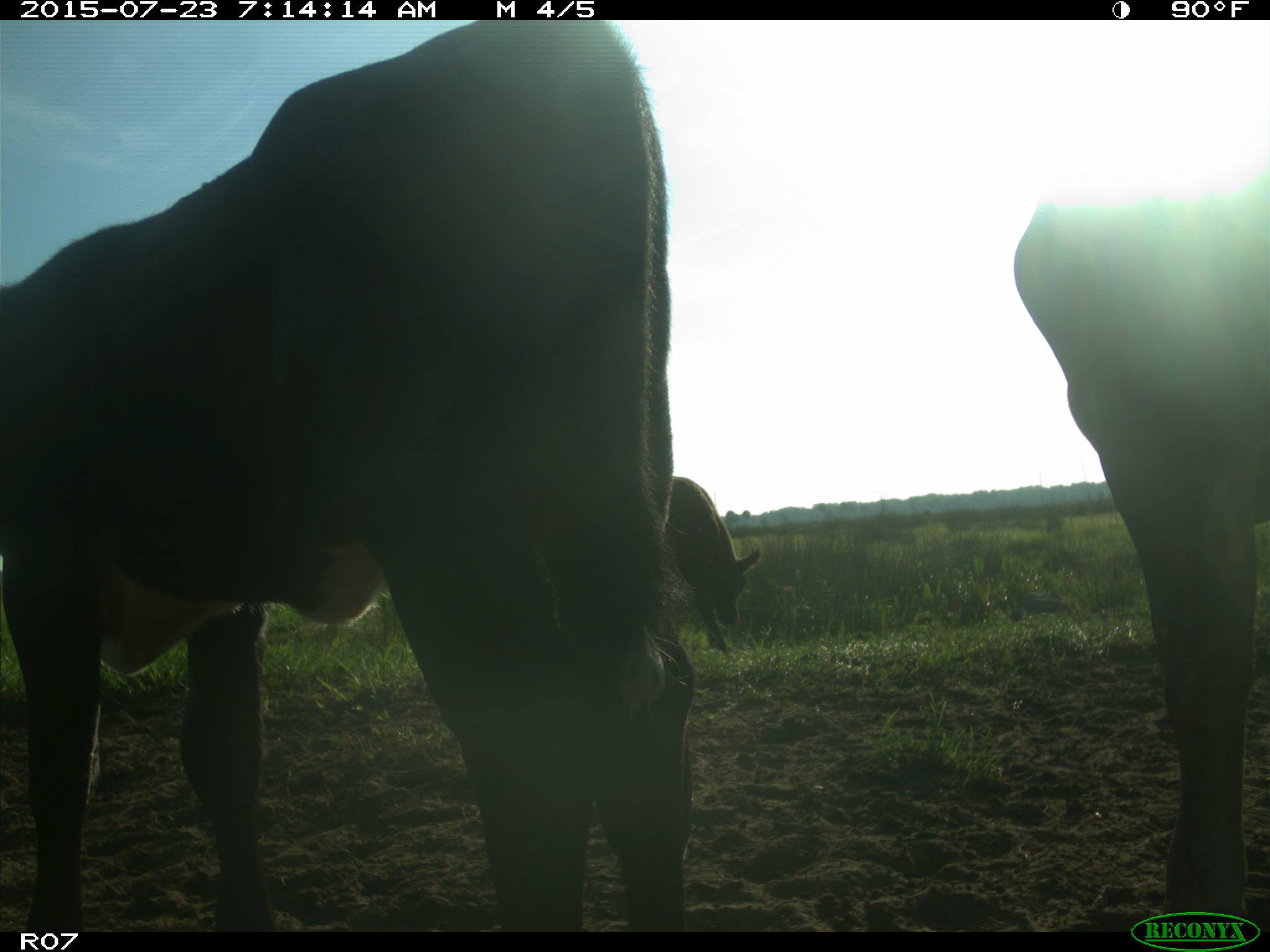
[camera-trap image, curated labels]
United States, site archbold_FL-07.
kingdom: Animalia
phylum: Chordata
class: Mammalia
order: Artiodactyla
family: Bovidae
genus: Bos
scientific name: Bos taurus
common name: domestic cow